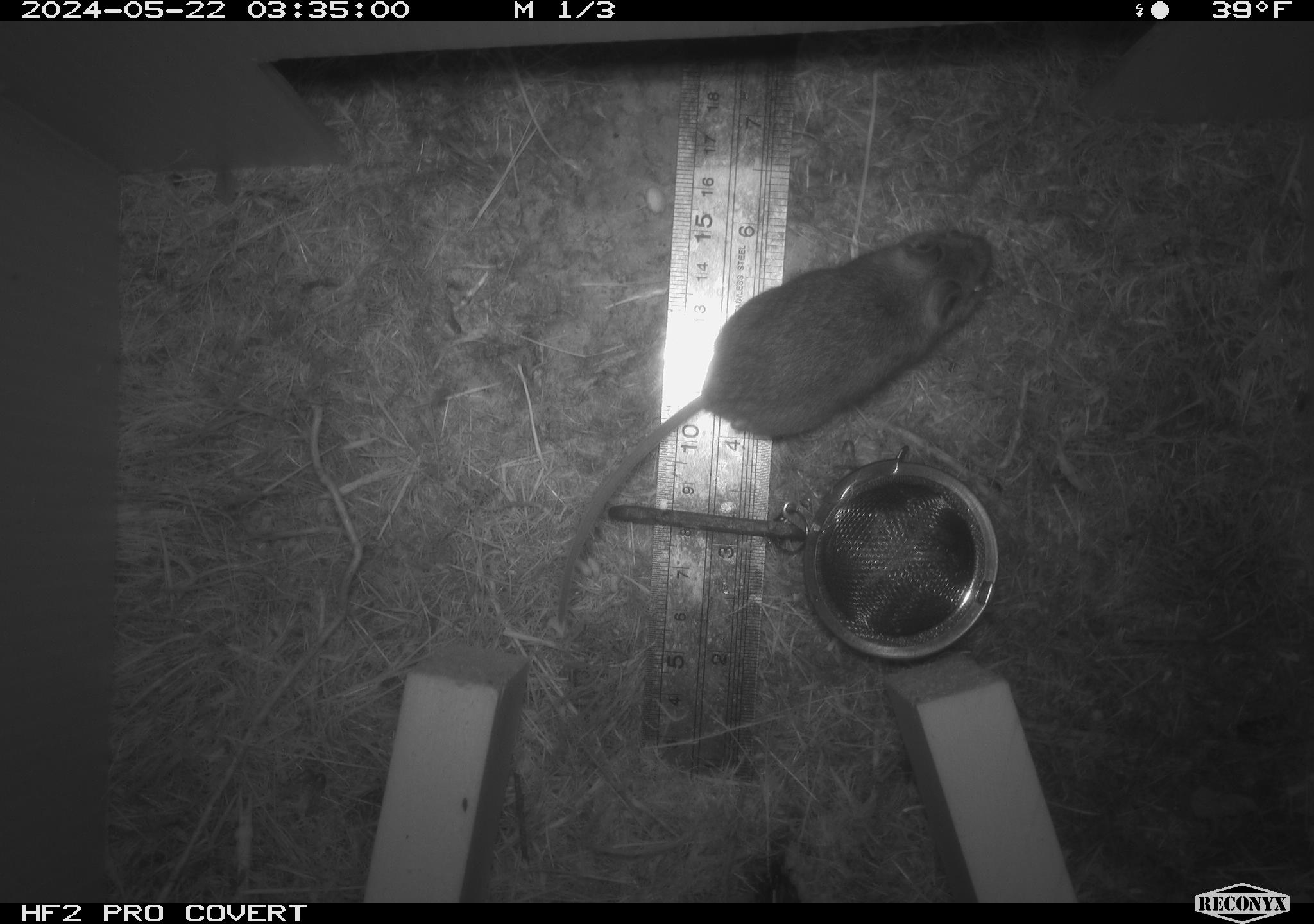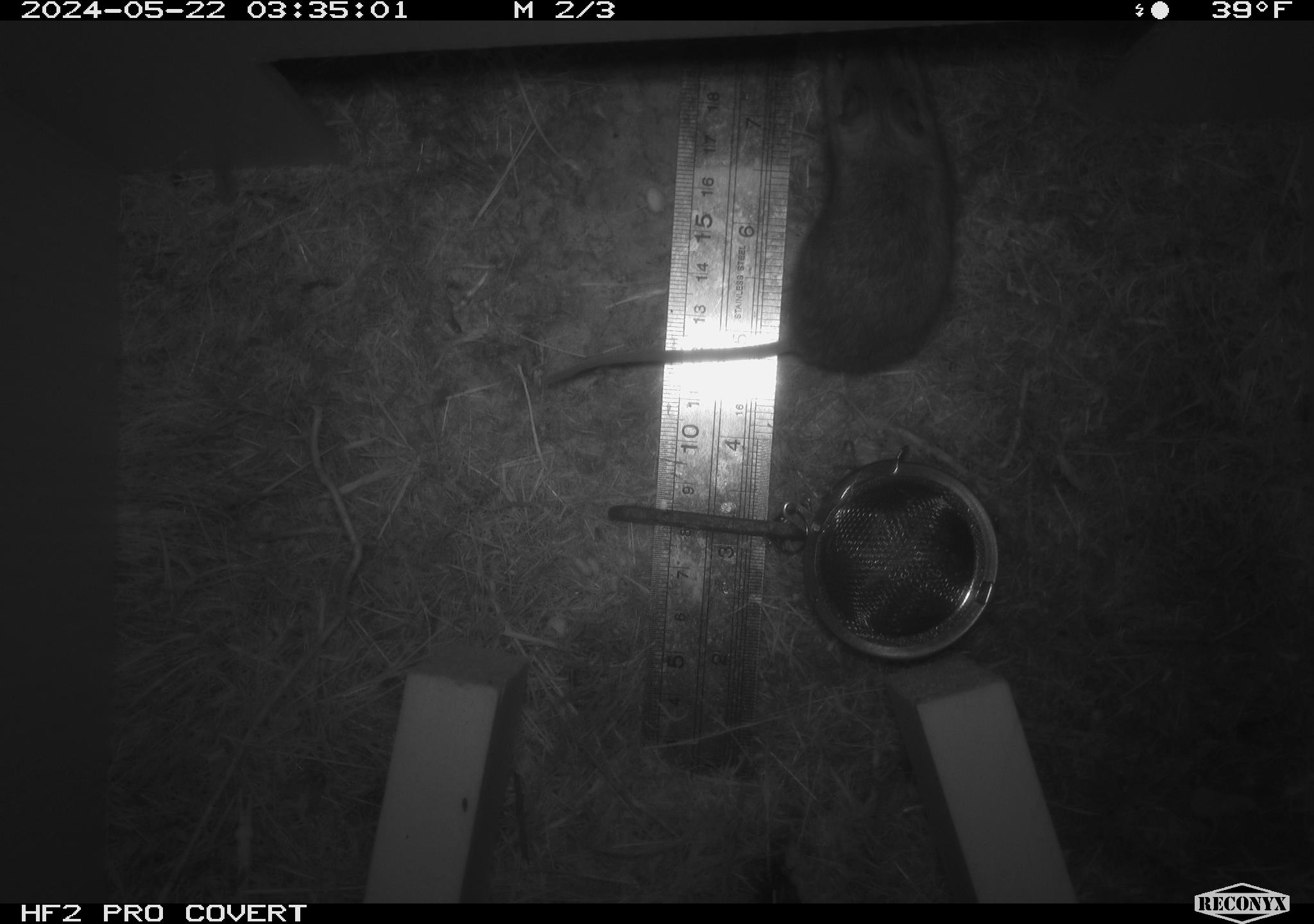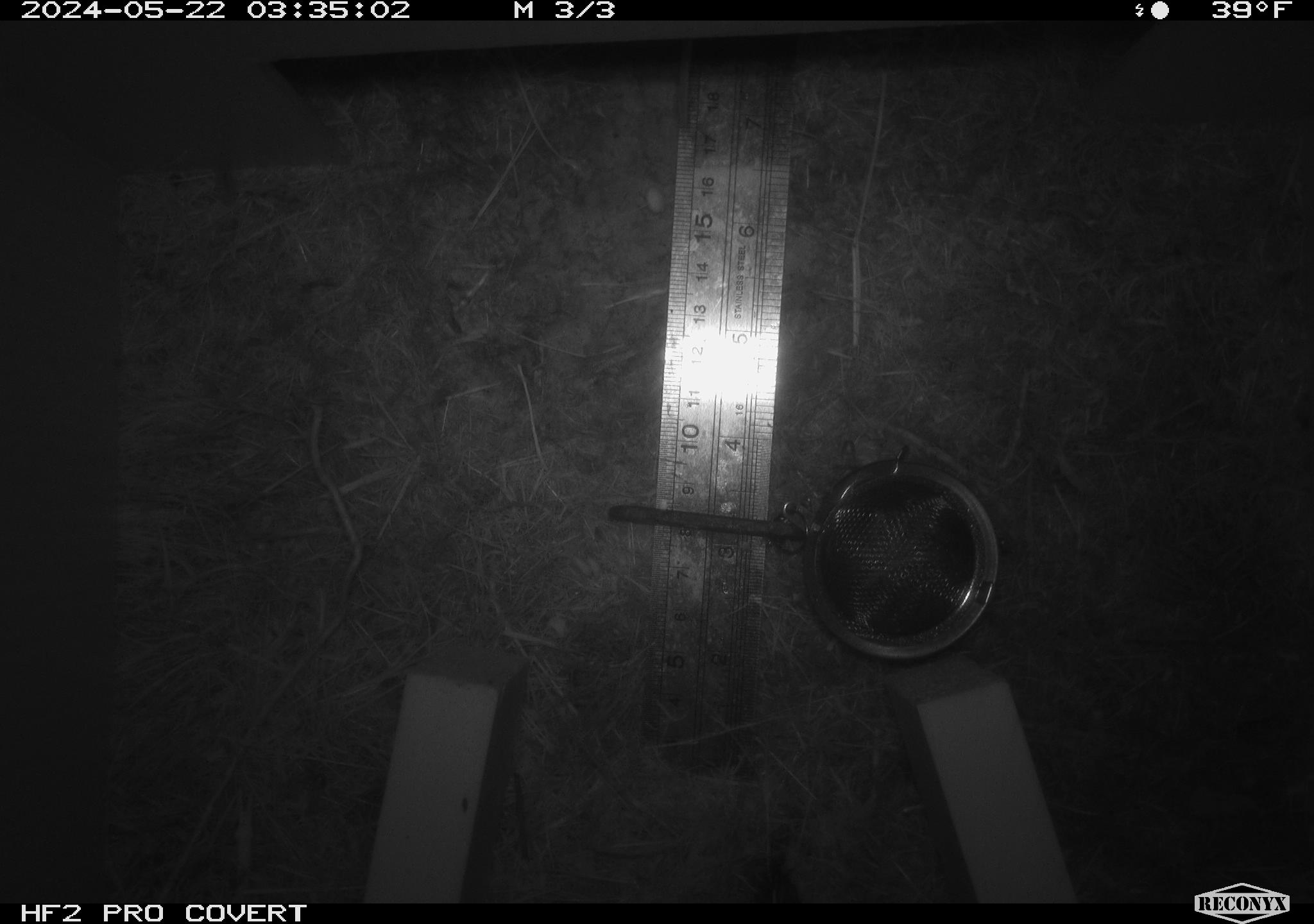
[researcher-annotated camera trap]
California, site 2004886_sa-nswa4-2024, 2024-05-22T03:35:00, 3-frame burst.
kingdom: Animalia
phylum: Chordata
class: Mammalia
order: Rodentia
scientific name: Rodentia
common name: rodent